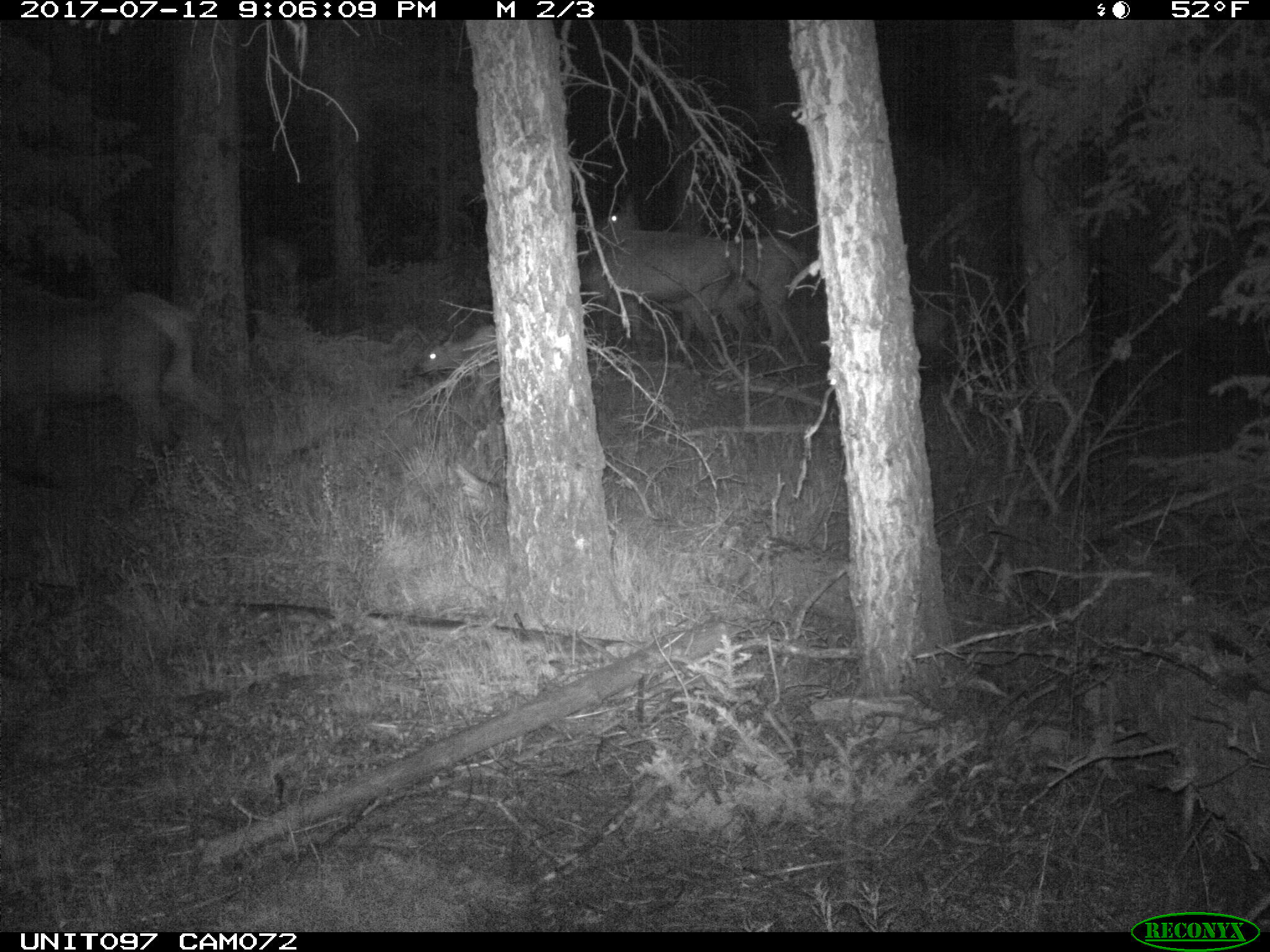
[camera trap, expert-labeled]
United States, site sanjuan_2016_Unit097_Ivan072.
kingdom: Animalia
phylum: Chordata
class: Mammalia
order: Artiodactyla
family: Cervidae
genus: Cervus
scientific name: Cervus elaphus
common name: red deer